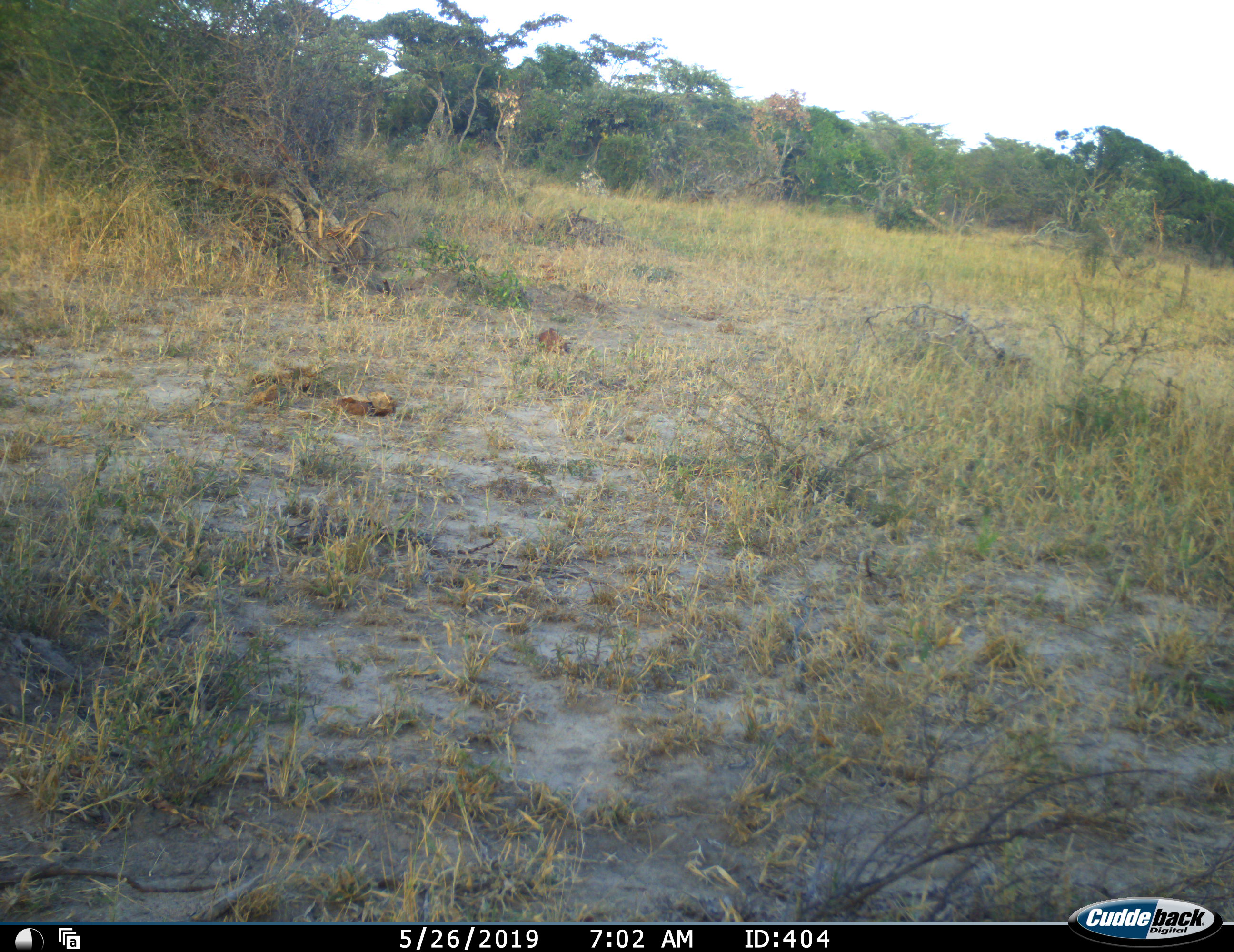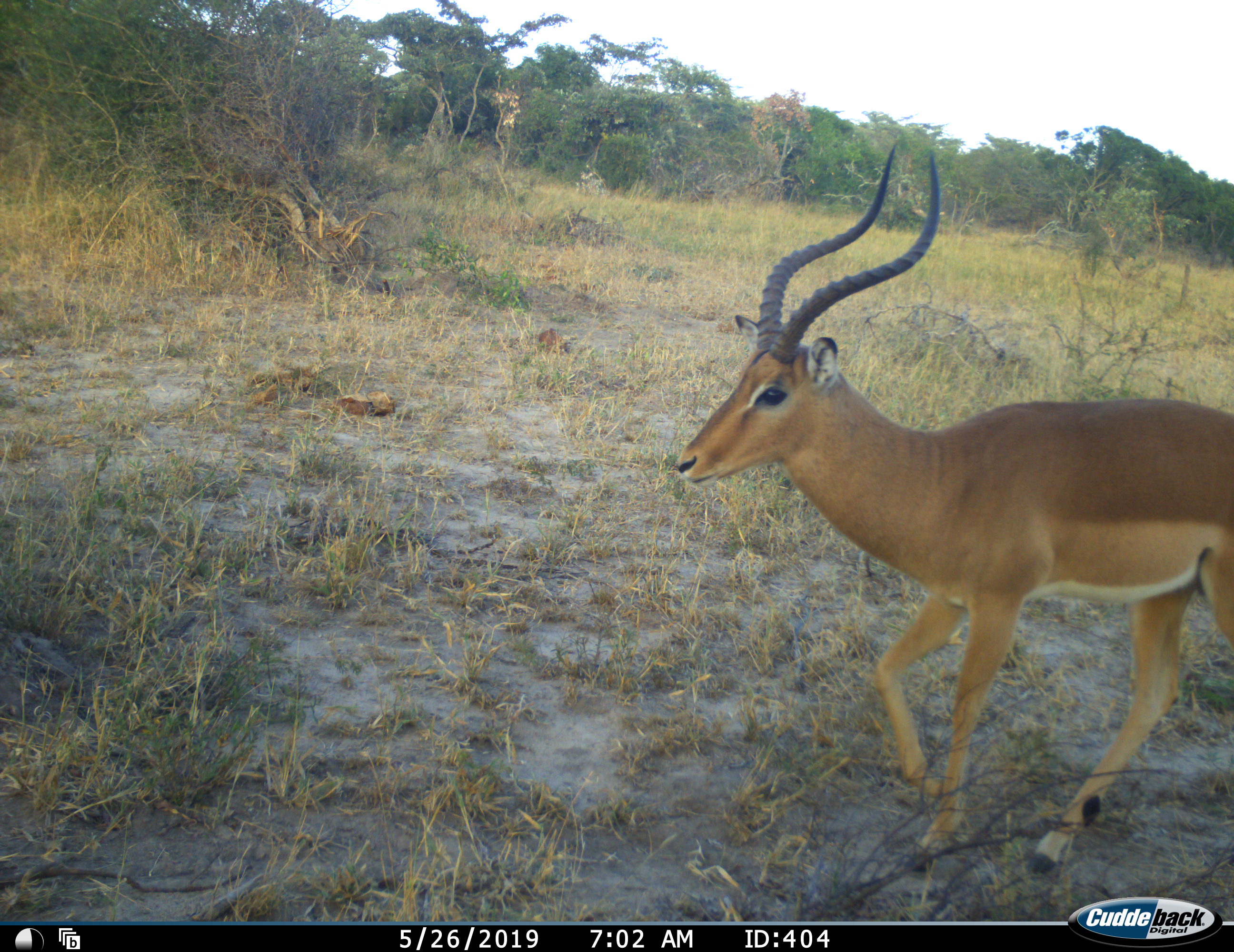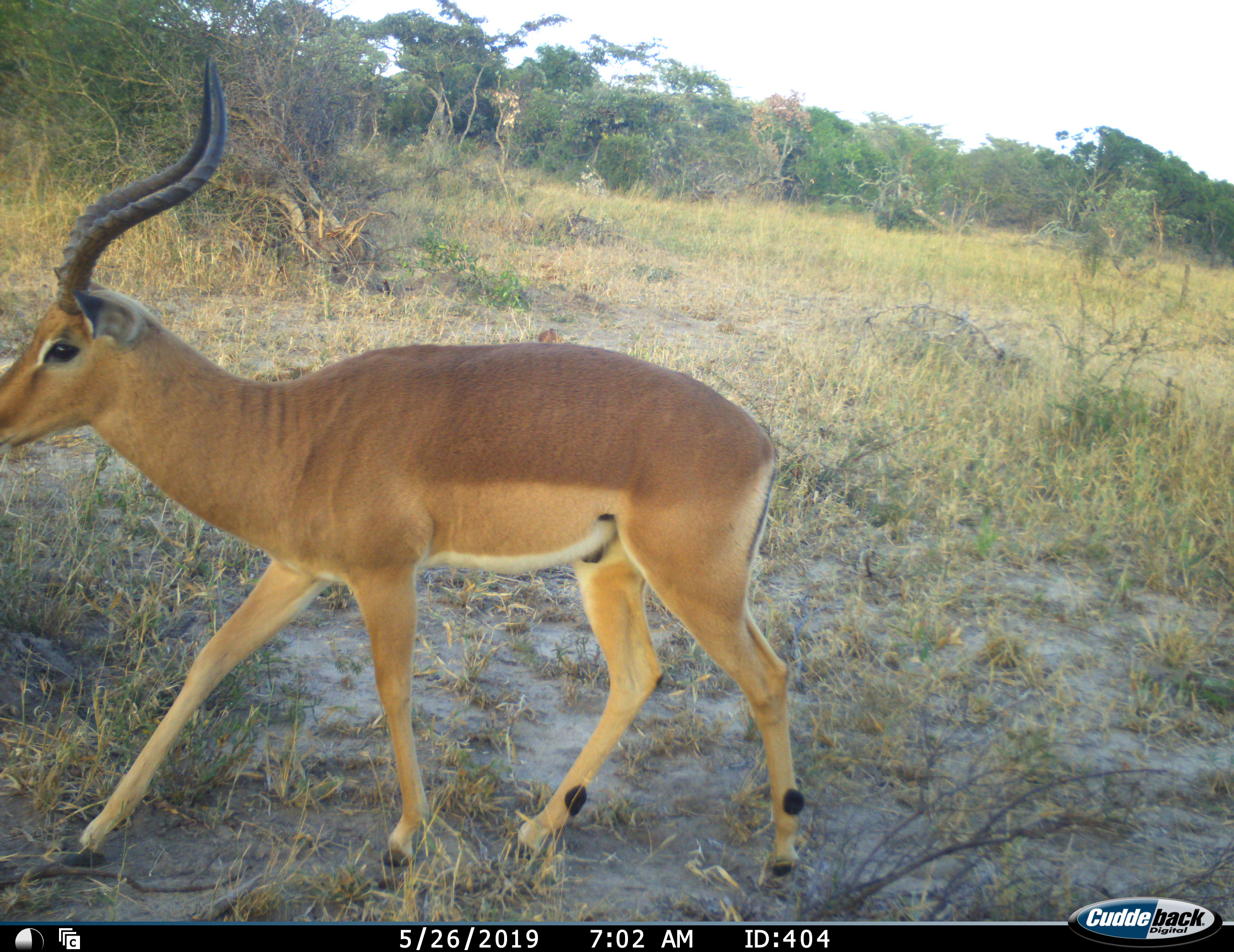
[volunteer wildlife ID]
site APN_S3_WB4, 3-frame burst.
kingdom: Animalia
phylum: Chordata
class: Mammalia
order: Artiodactyla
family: Bovidae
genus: Aepyceros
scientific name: Aepyceros melampus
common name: impala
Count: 1.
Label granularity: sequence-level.